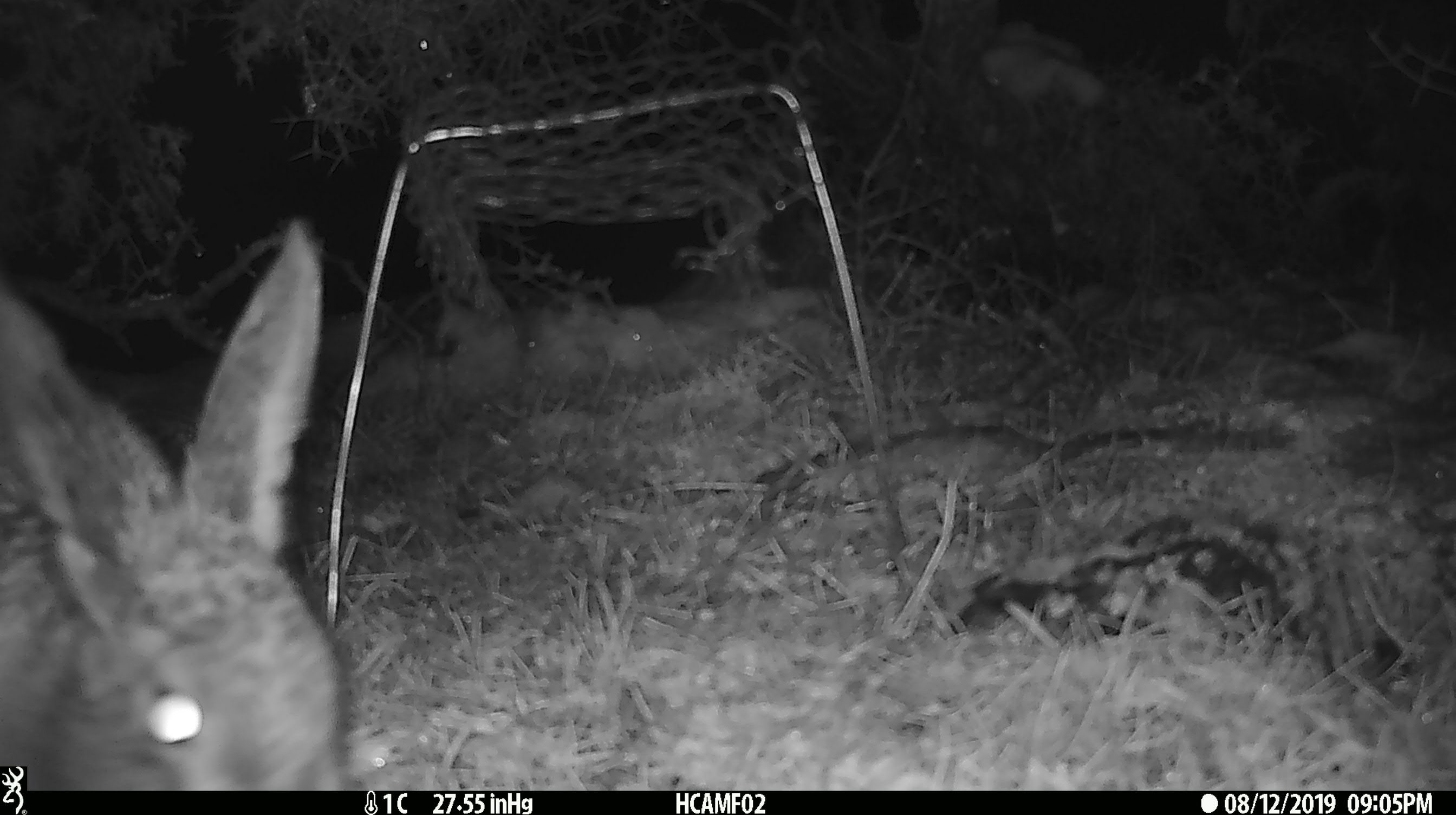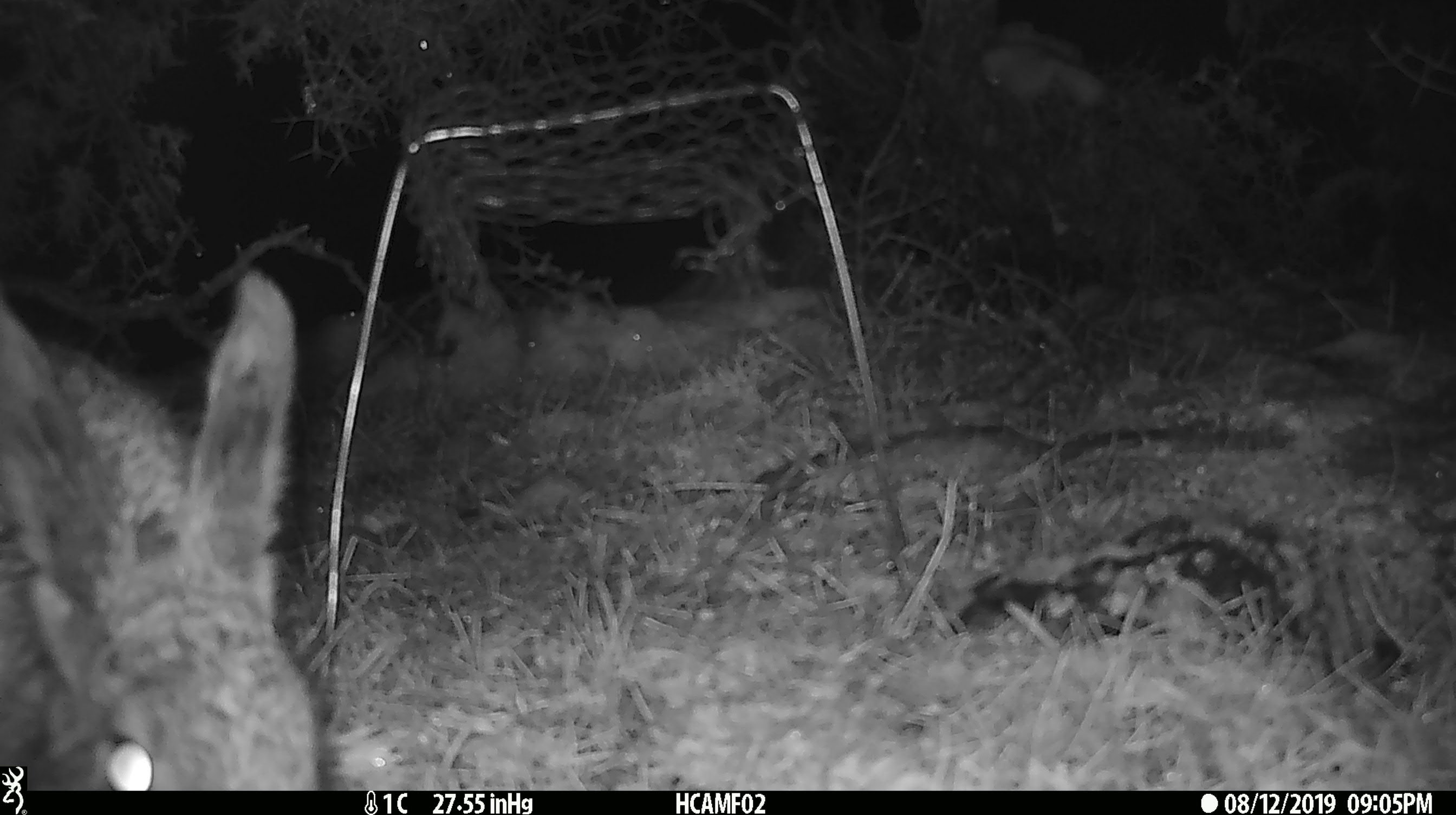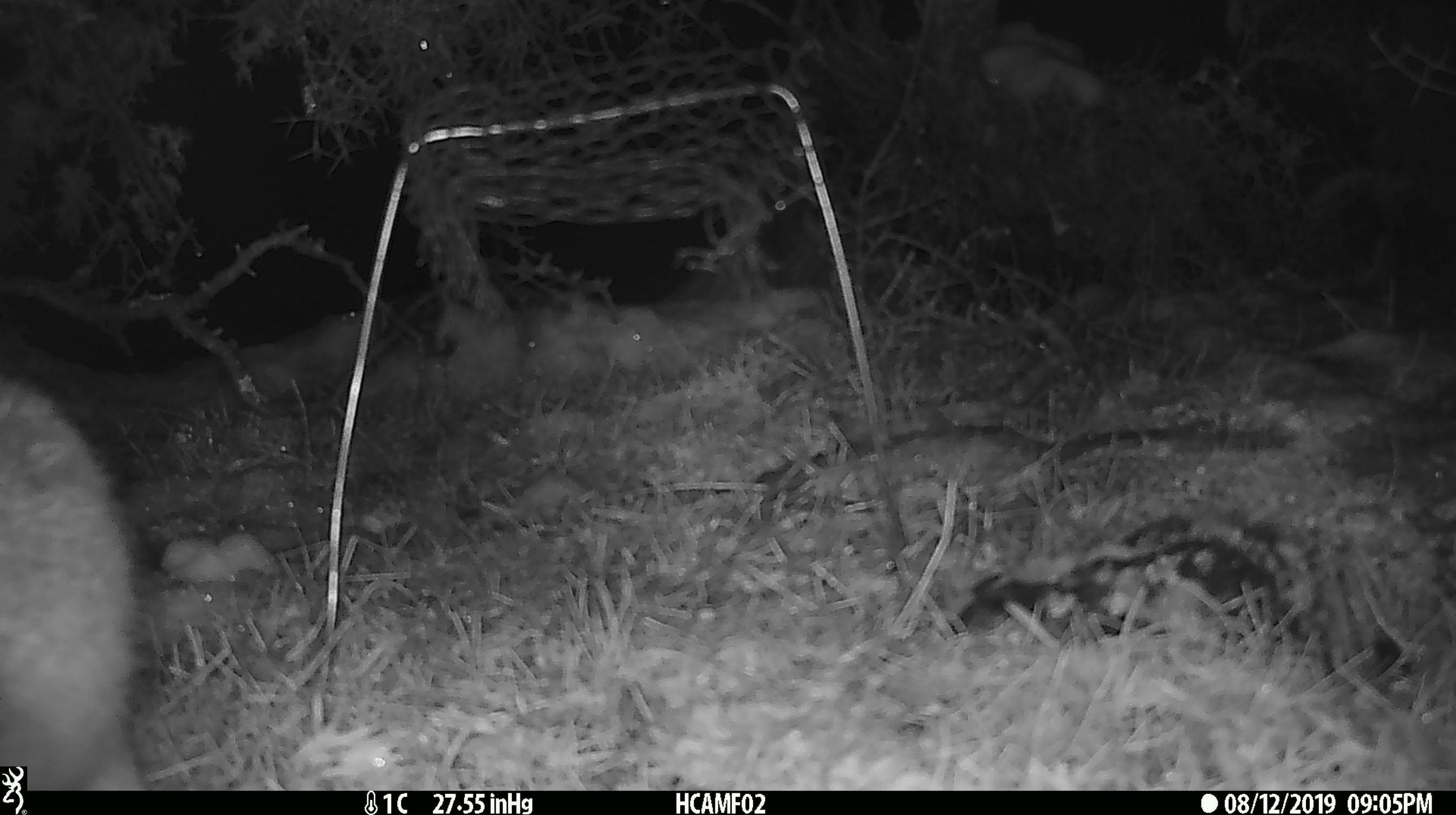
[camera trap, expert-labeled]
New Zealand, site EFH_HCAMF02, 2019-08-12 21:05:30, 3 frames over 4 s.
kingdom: Animalia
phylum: Chordata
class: Mammalia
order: Lagomorpha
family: Leporidae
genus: Lepus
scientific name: Lepus europaeus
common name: brown hare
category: hare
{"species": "hare (brown hare) (Lepus europaeus)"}